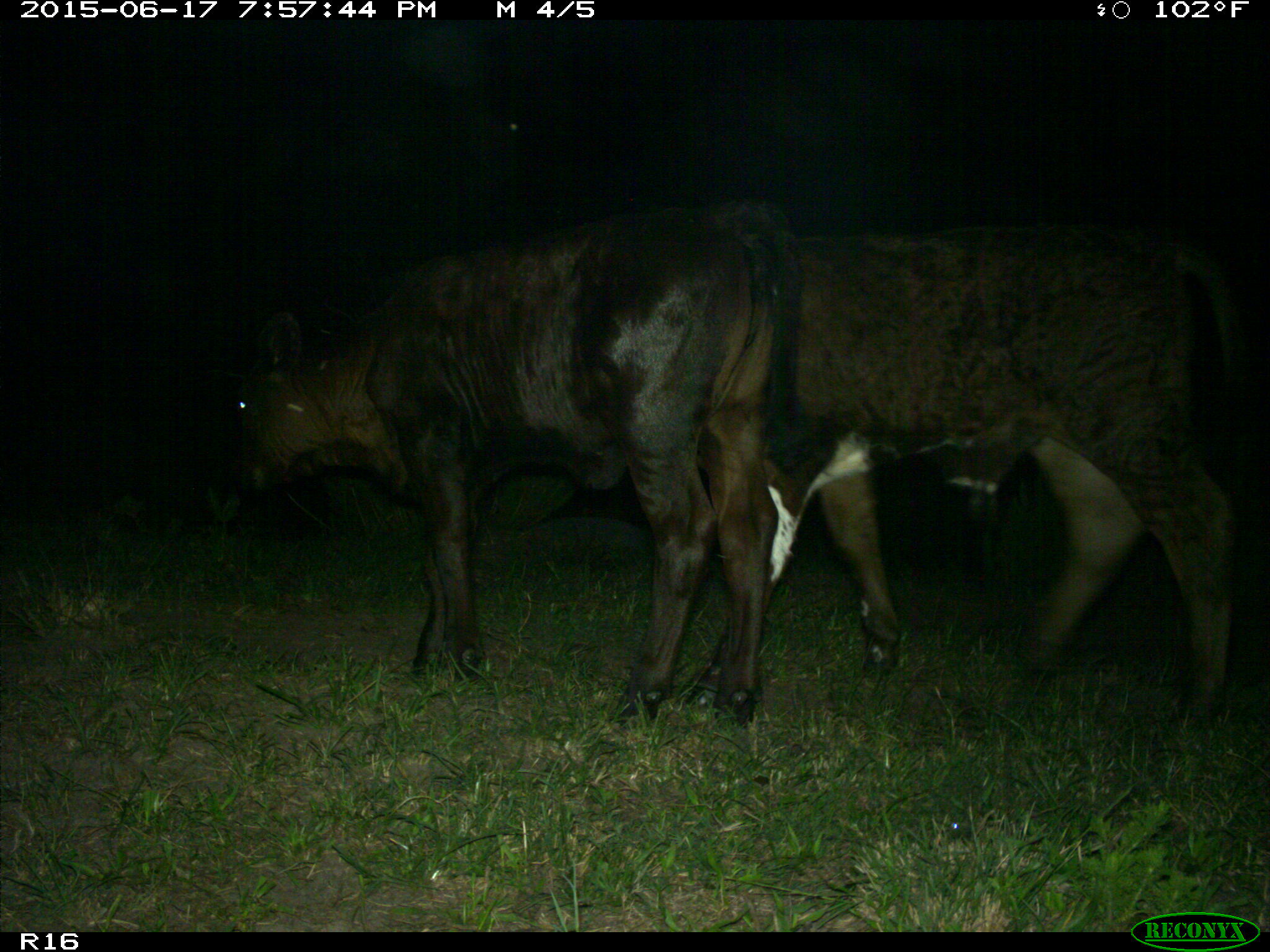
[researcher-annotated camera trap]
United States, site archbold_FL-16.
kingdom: Animalia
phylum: Chordata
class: Mammalia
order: Artiodactyla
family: Bovidae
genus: Bos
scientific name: Bos taurus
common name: domestic cow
Bos taurus (domestic cow).